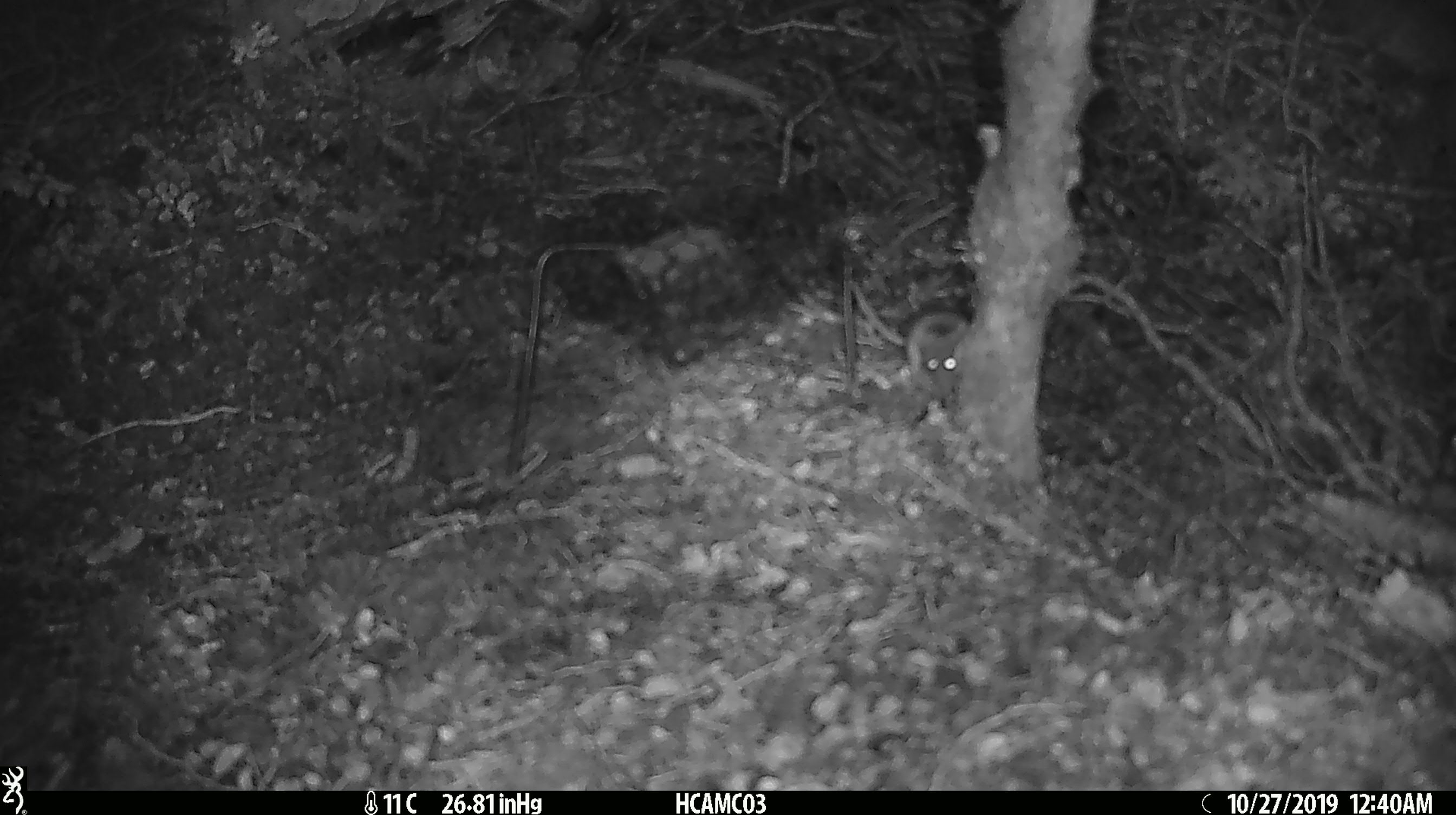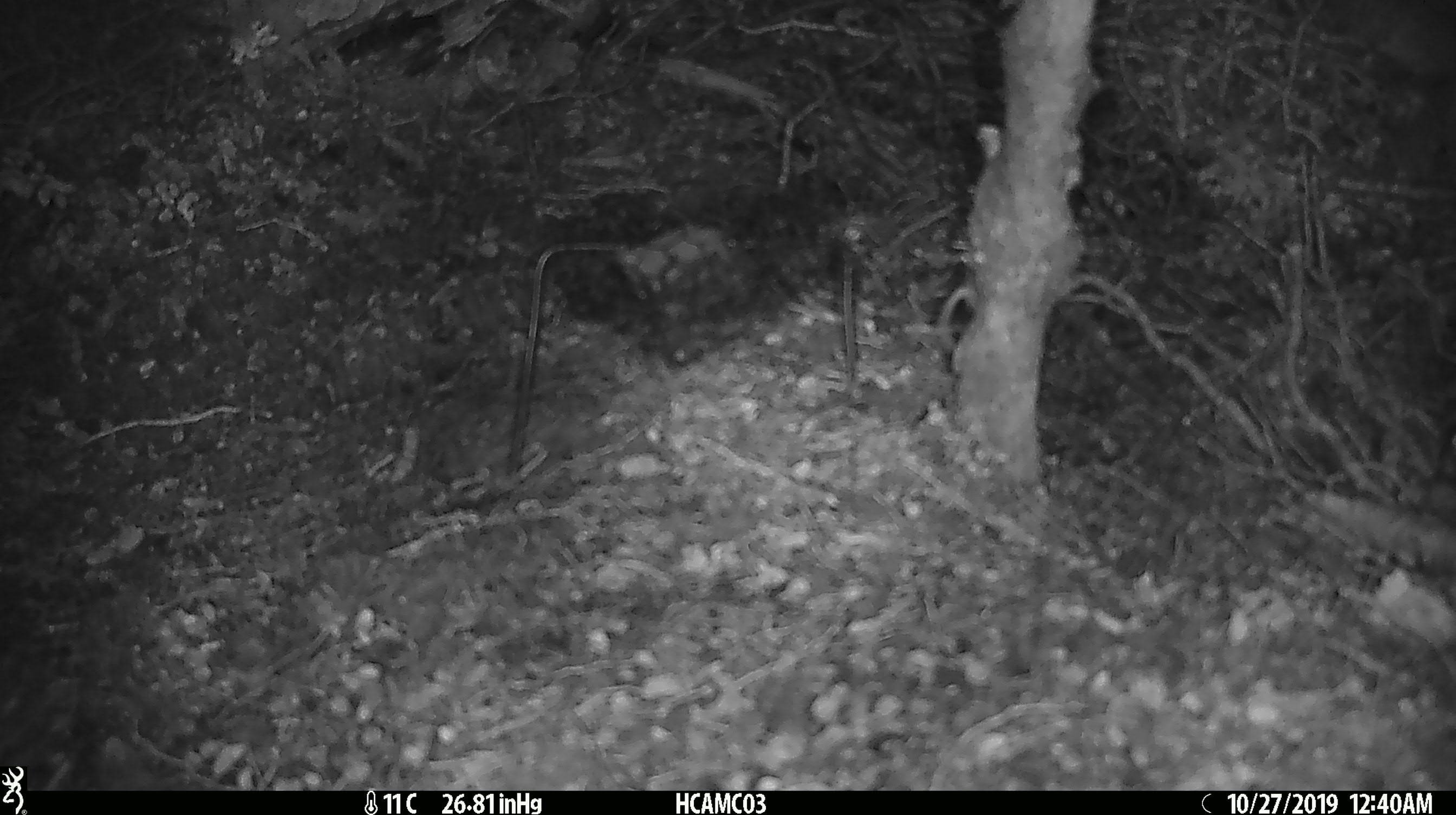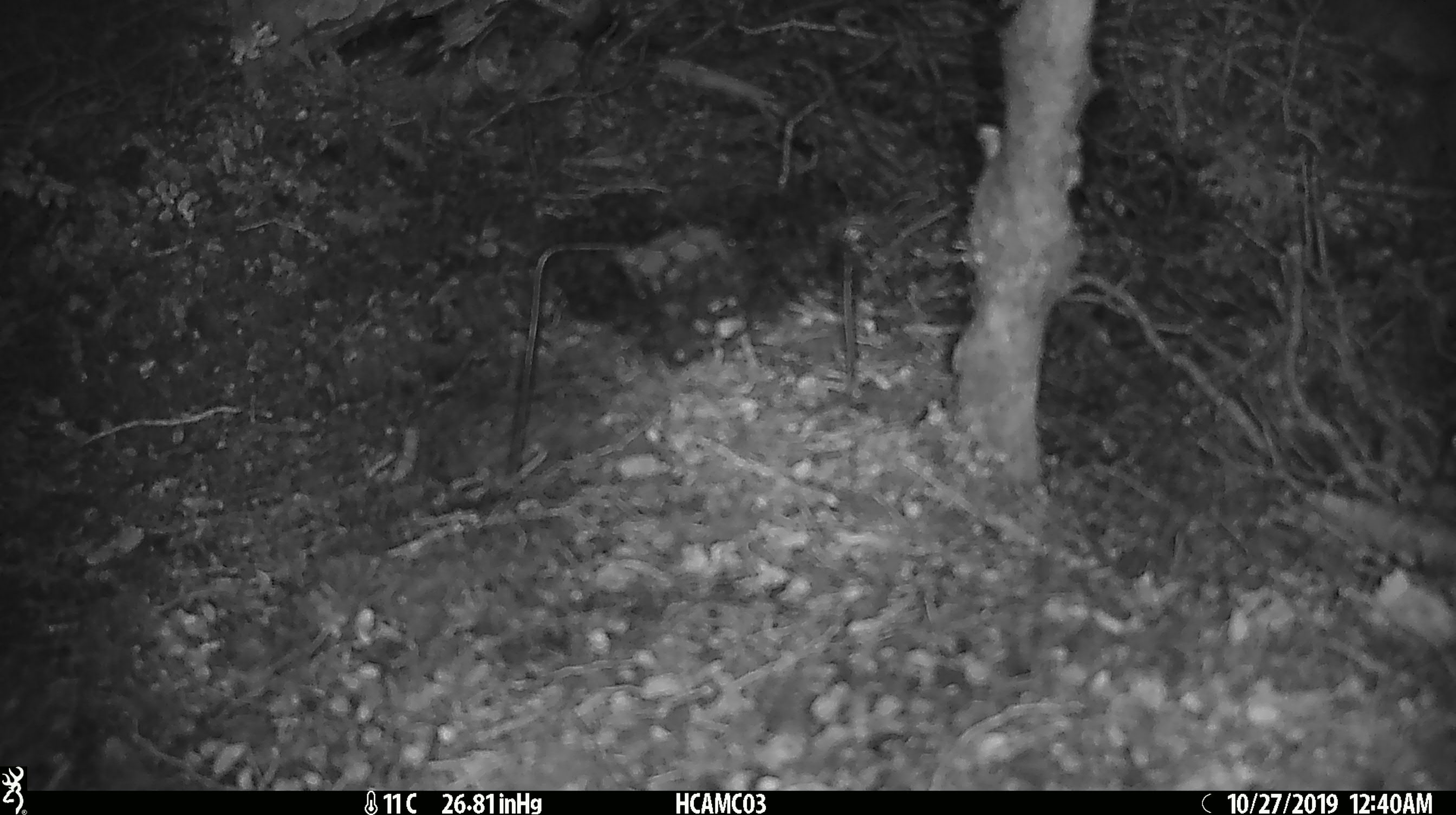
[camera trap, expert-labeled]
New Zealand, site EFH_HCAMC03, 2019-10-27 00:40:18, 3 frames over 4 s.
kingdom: Animalia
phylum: Chordata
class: Mammalia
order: Rodentia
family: Muridae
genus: Mus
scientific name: Mus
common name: mouse